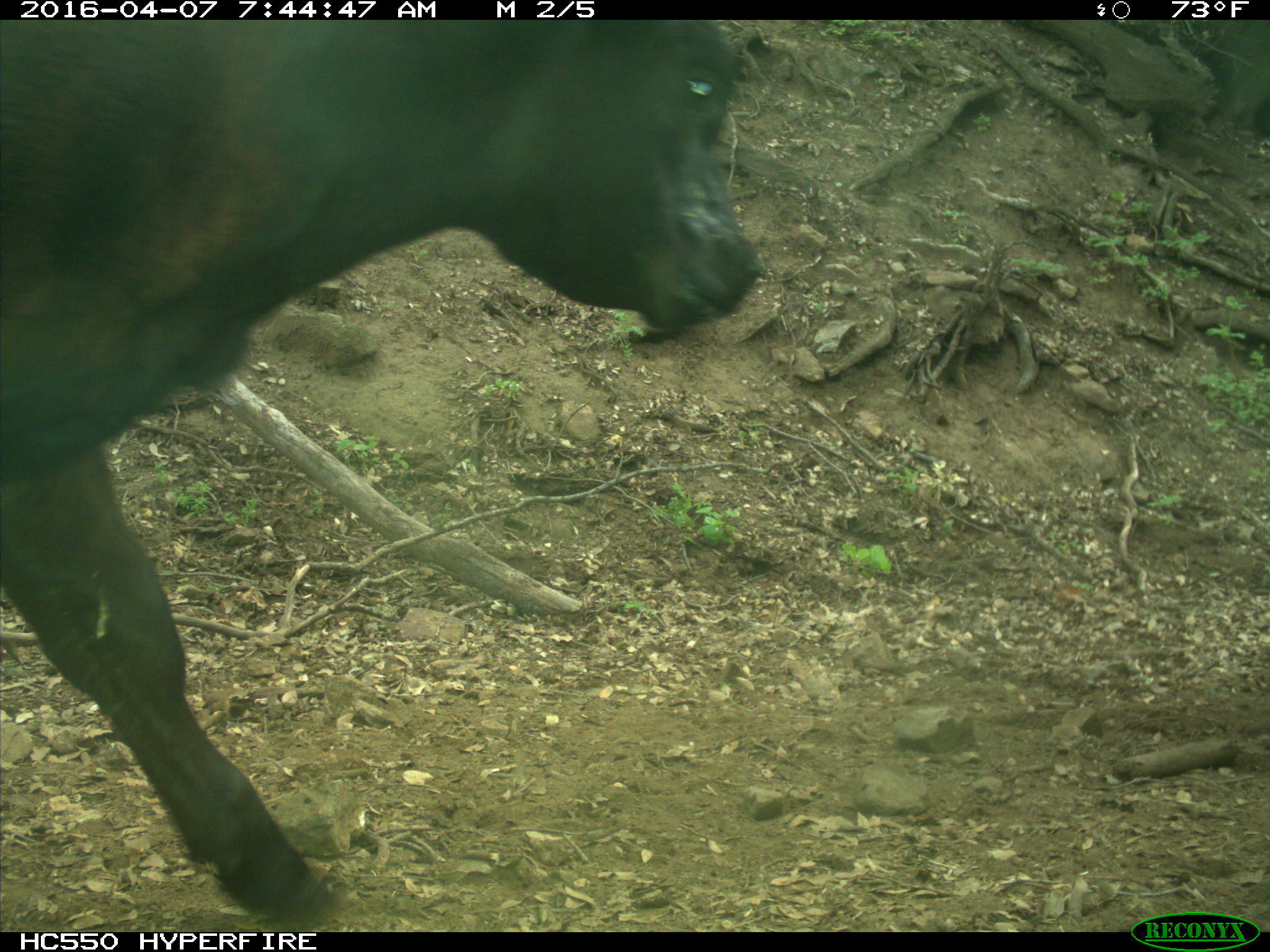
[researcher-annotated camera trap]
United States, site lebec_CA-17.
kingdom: Animalia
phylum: Chordata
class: Mammalia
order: Artiodactyla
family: Bovidae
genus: Bos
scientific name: Bos taurus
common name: domestic cow